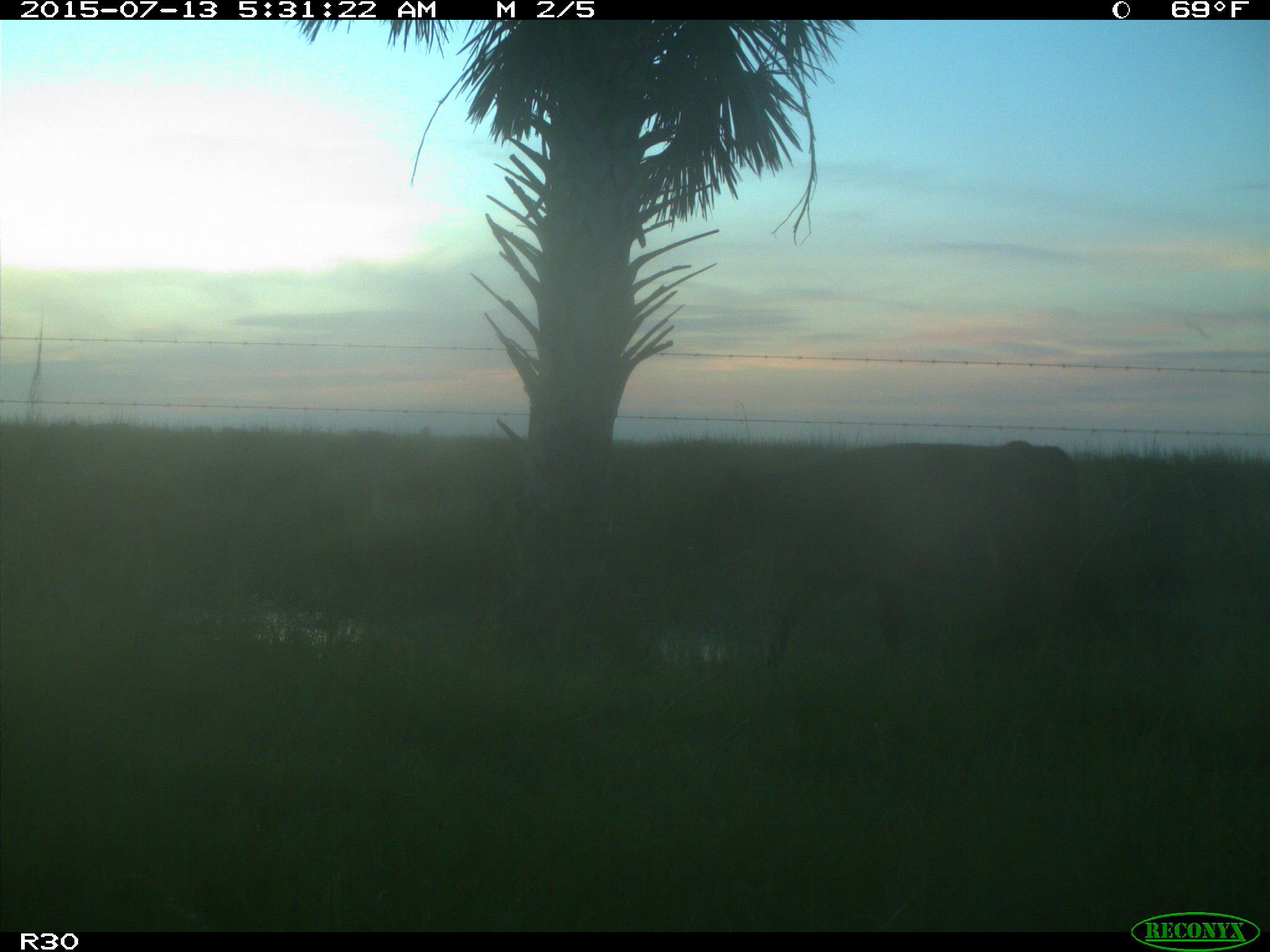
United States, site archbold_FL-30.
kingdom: Animalia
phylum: Chordata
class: Mammalia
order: Artiodactyla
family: Bovidae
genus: Bos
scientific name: Bos taurus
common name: domestic cow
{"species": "Bos taurus (domestic cow)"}